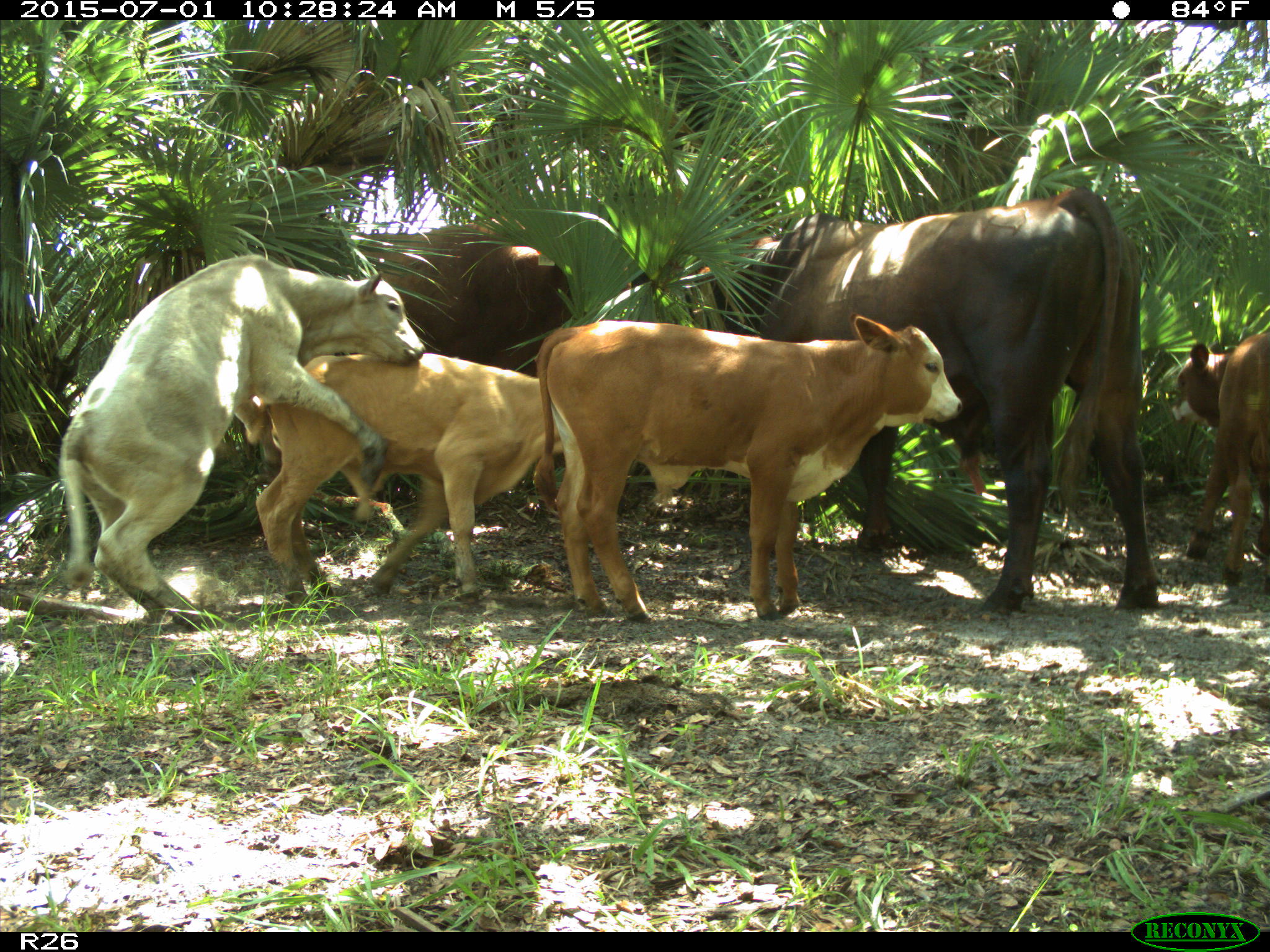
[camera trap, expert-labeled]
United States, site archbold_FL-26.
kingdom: Animalia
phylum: Chordata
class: Mammalia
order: Artiodactyla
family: Bovidae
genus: Bos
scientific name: Bos taurus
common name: domestic cow